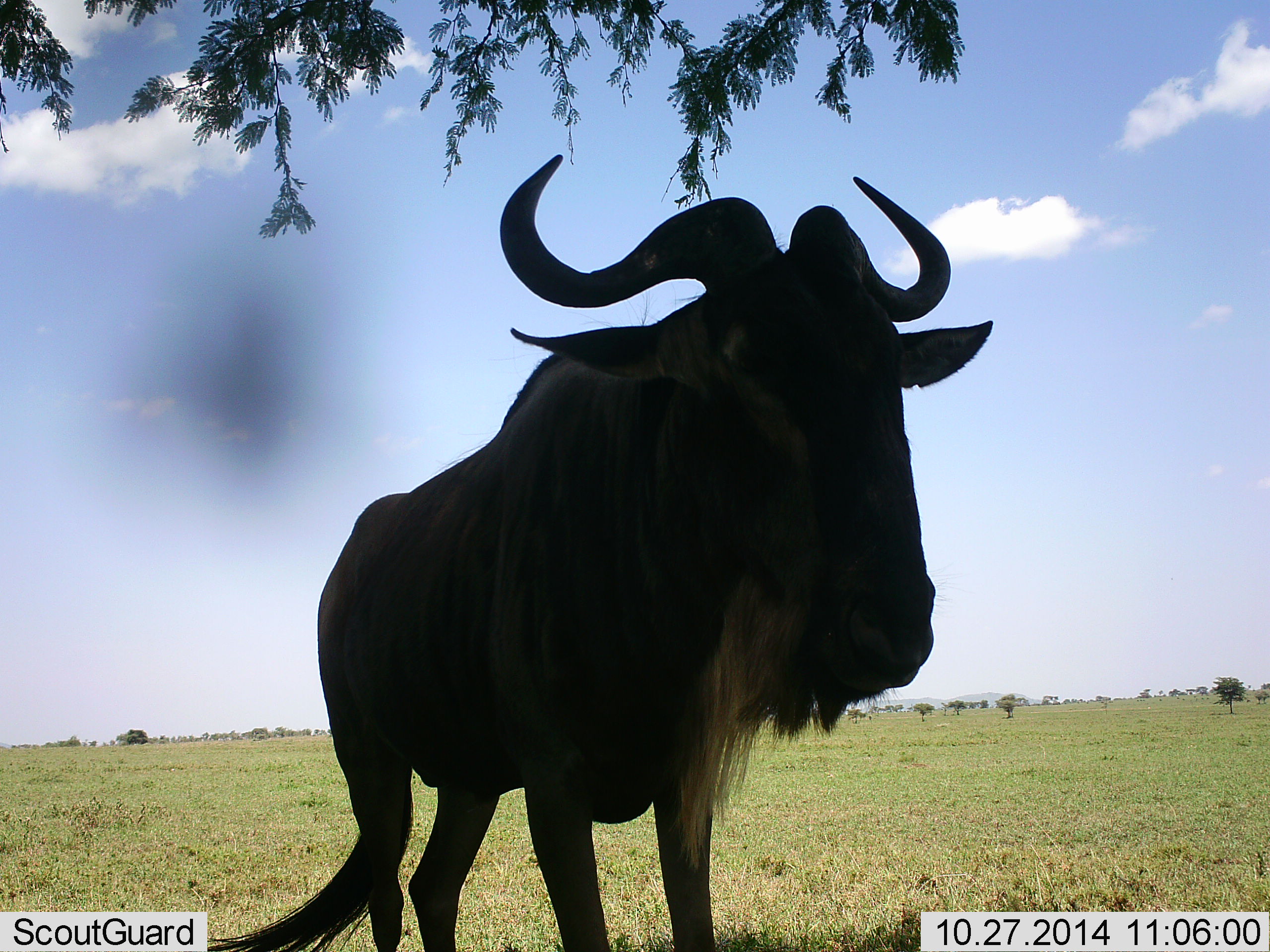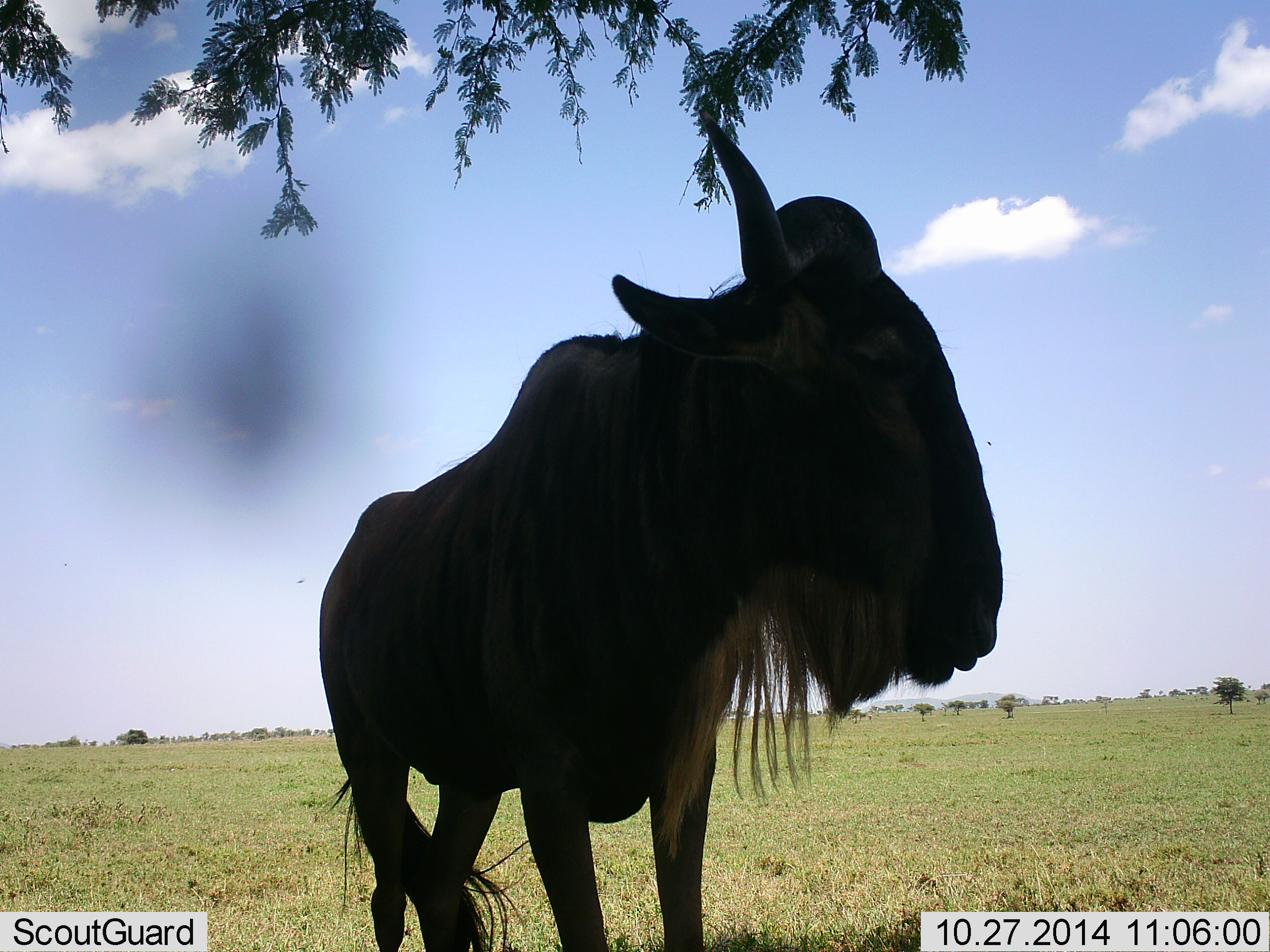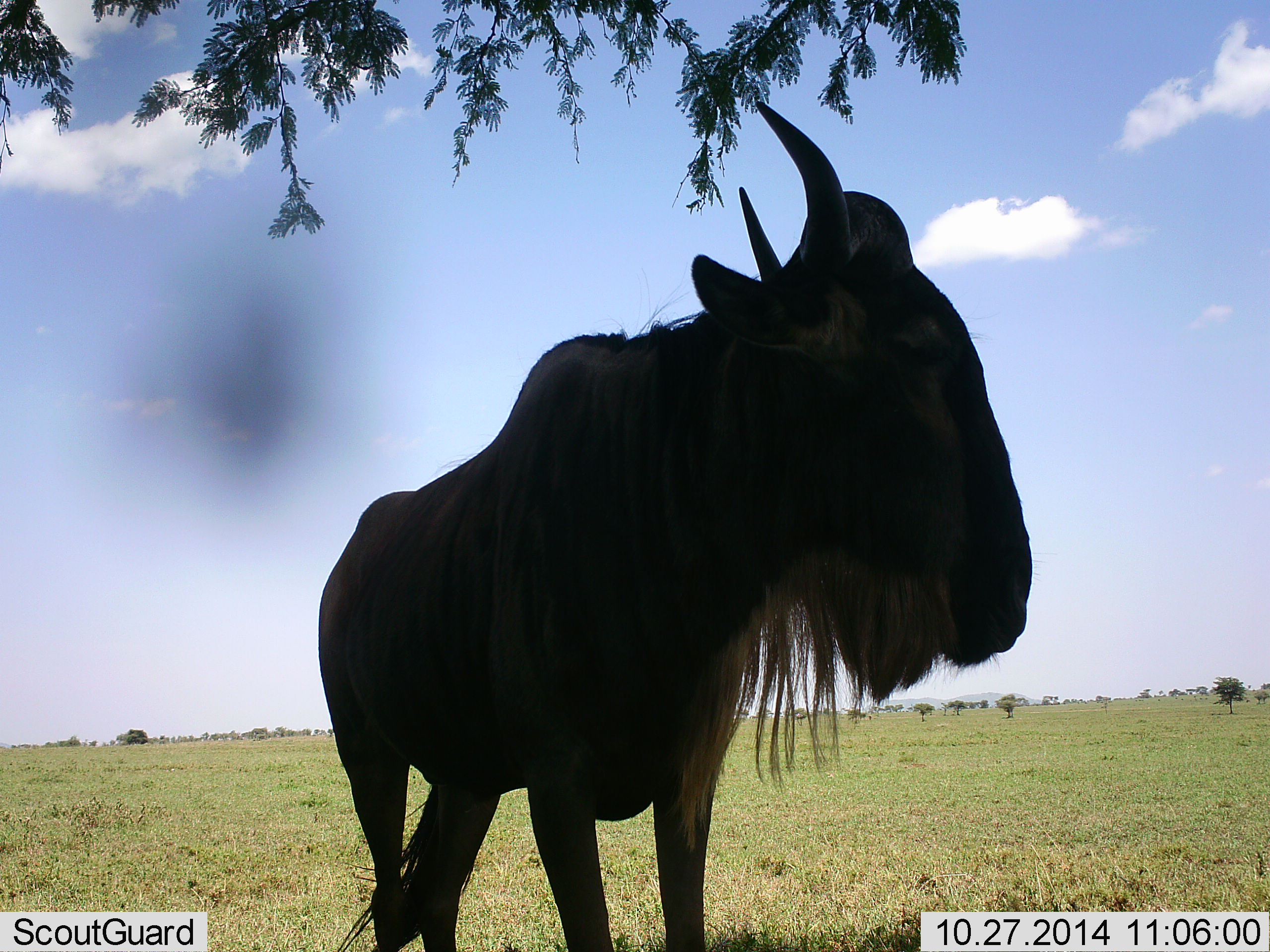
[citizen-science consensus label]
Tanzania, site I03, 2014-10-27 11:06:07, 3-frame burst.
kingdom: Animalia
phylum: Chordata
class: Mammalia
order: Artiodactyla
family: Bovidae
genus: Connochaetes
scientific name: Connochaetes taurinus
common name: blue wildebeest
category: wildebeest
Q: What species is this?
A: Wildebeest (blue wildebeest) (Connochaetes taurinus).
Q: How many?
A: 1.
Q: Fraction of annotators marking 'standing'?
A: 100%.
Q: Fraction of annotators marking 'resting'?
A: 0%.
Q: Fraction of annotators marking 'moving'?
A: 0%.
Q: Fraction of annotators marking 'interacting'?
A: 0%.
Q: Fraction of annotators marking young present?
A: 0%.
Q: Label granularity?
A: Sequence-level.